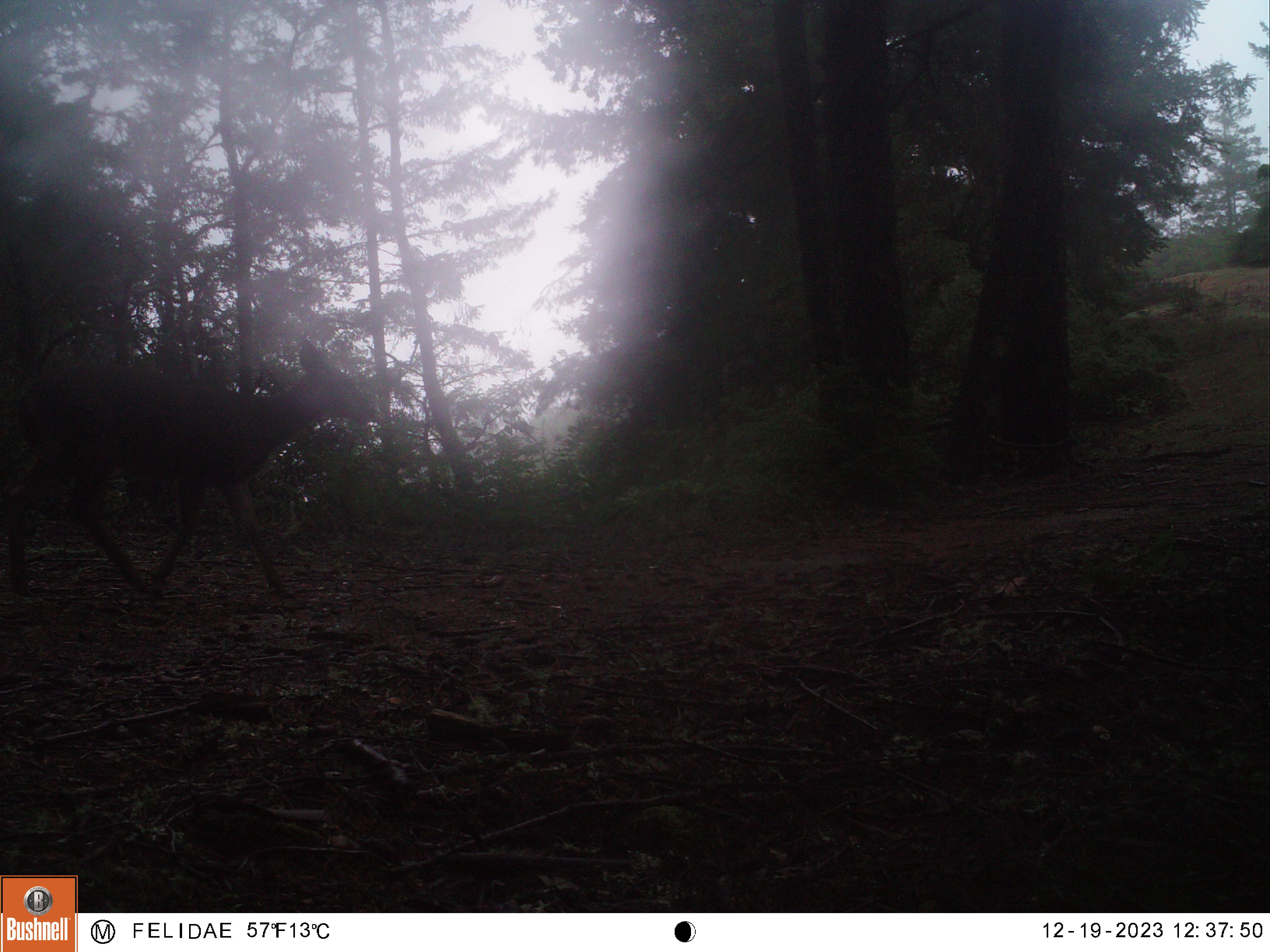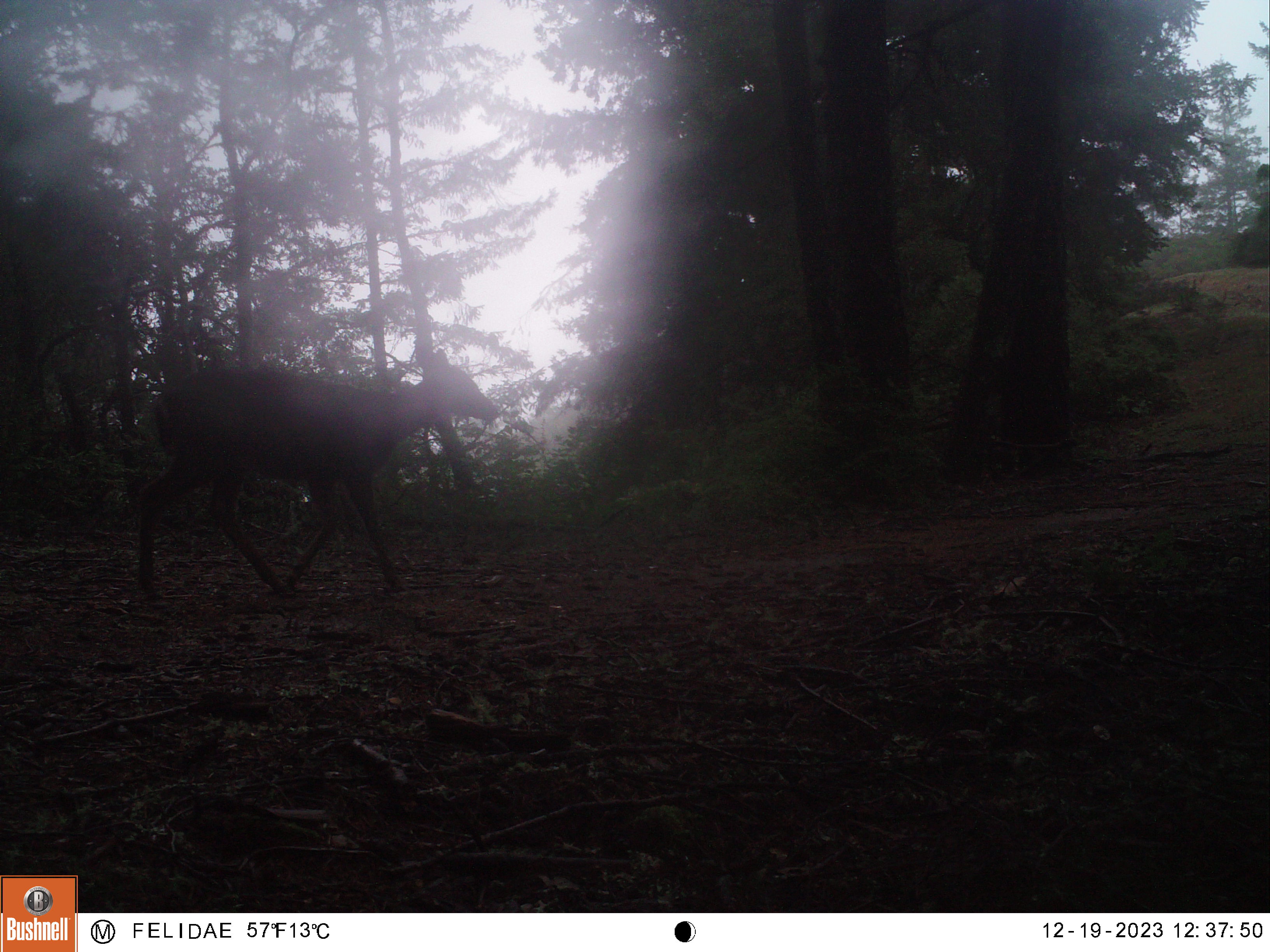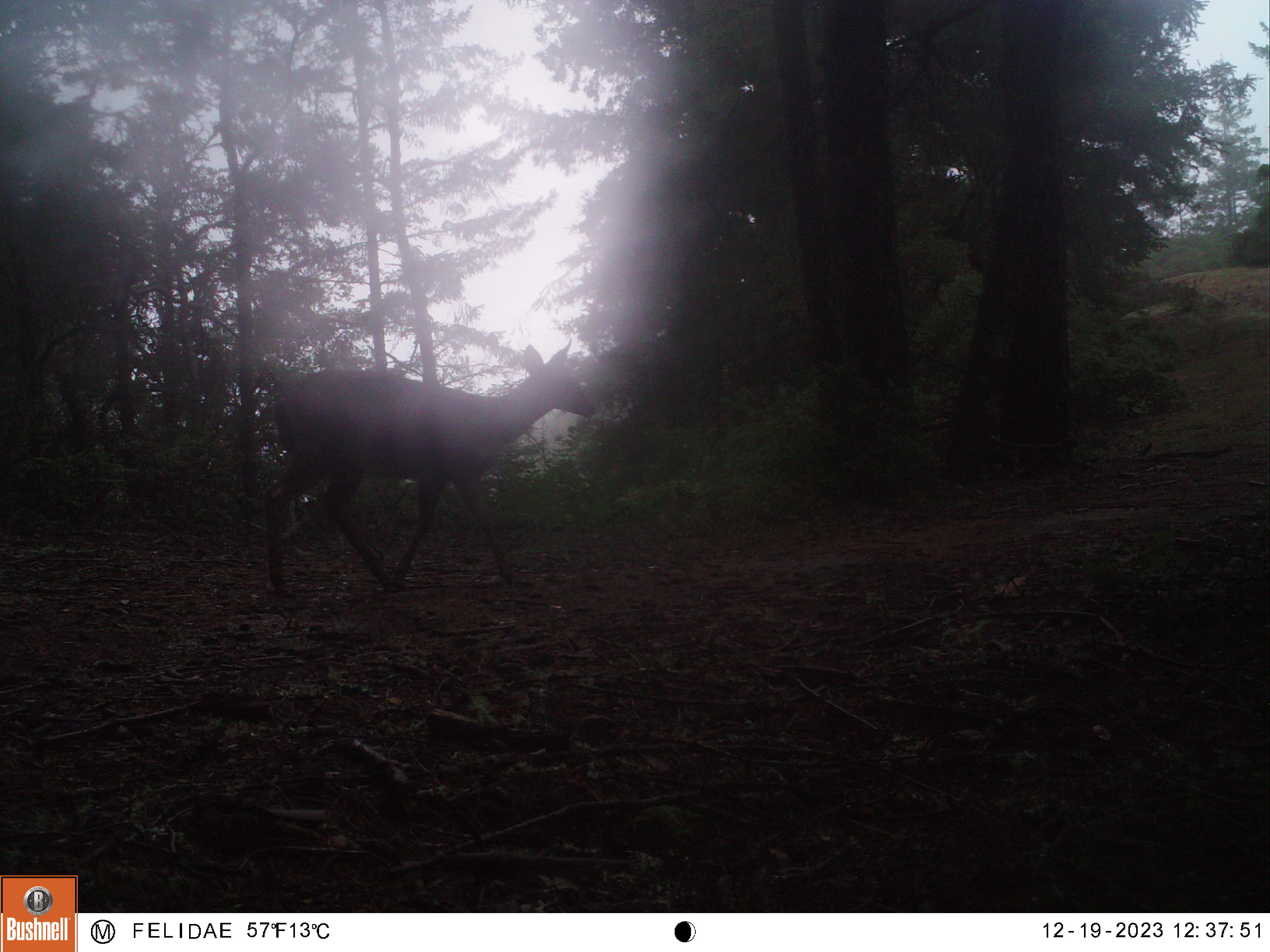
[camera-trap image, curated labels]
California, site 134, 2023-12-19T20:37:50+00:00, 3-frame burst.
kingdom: Animalia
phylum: Chordata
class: Mammalia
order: Artiodactyla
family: Cervidae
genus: Odocoileus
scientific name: Odocoileus hemionus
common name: mule deer